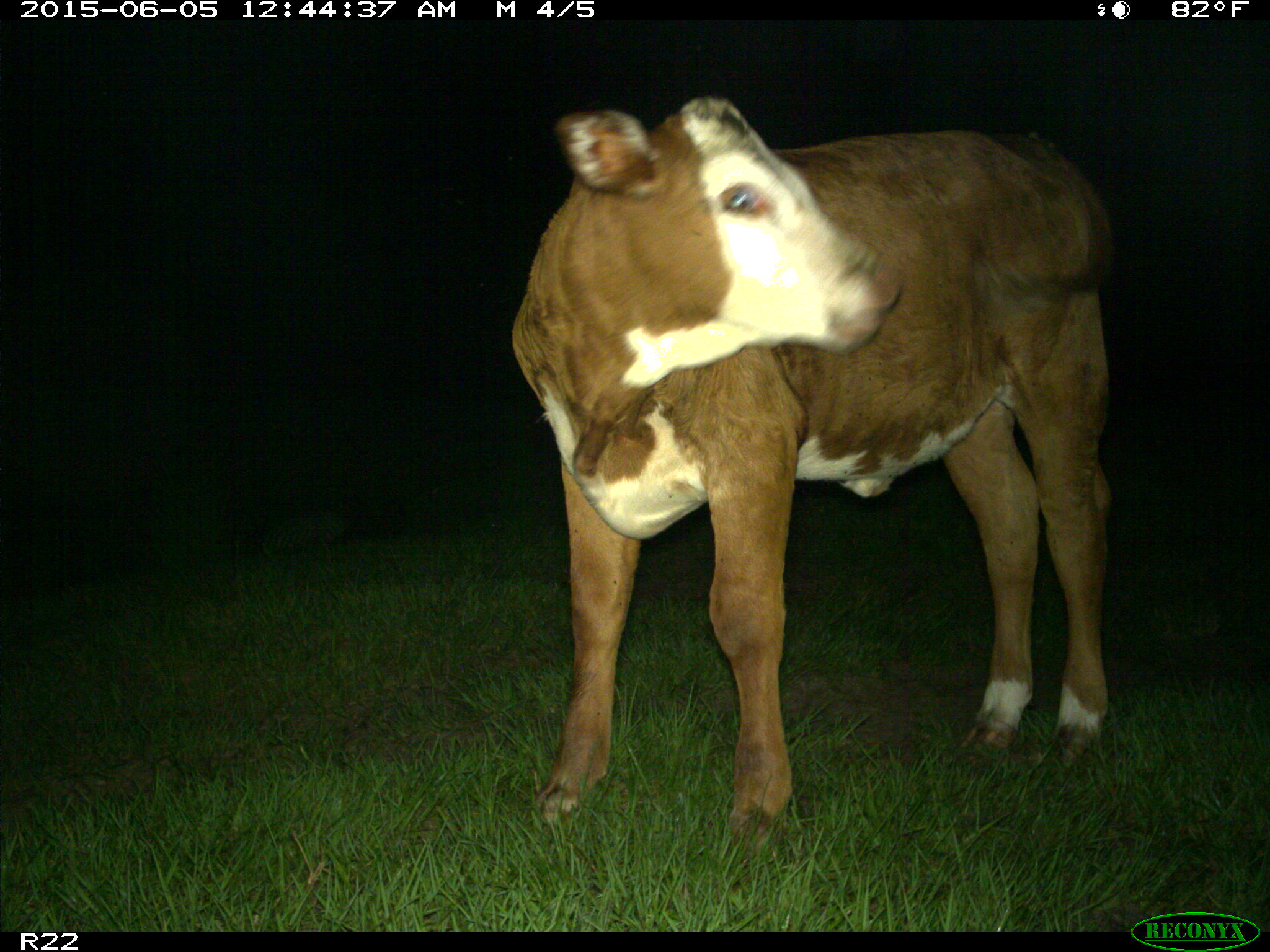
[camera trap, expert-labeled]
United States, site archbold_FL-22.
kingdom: Animalia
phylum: Chordata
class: Mammalia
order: Artiodactyla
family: Bovidae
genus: Bos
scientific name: Bos taurus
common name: domestic cow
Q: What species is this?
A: Bos taurus (domestic cow).